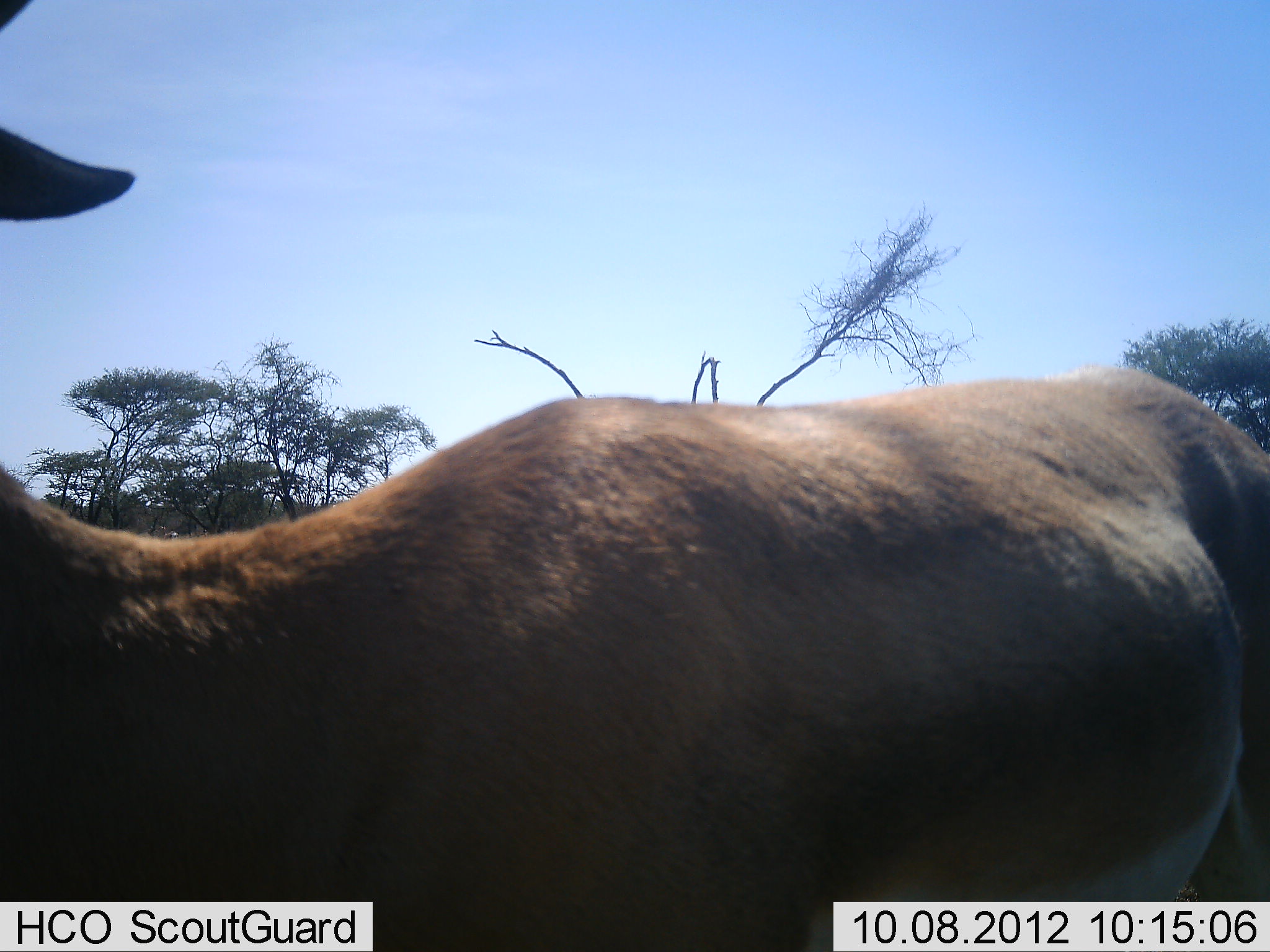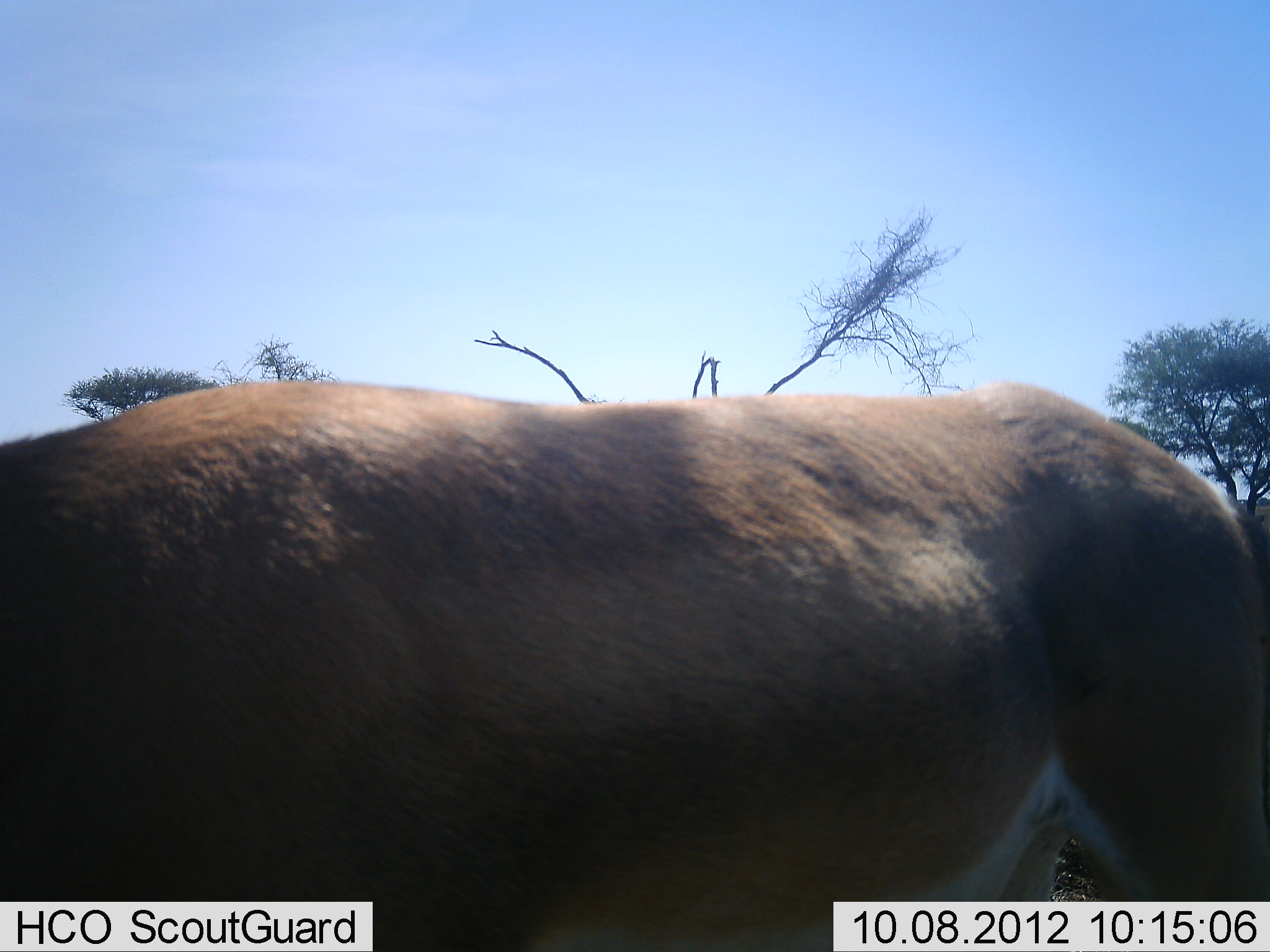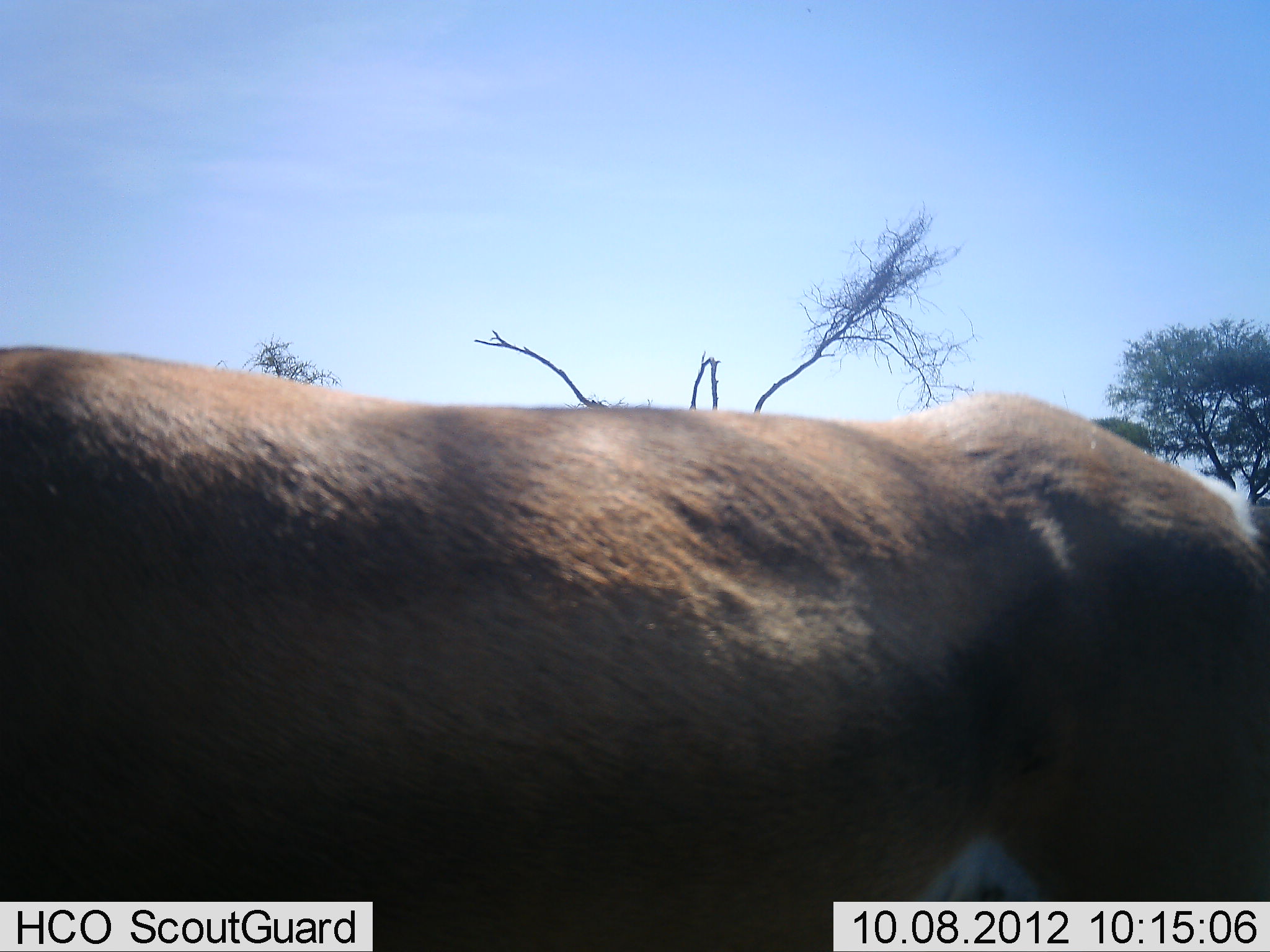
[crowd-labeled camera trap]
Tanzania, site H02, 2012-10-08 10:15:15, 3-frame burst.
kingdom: Animalia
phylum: Chordata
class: Mammalia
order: Artiodactyla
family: Bovidae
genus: Nanger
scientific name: Nanger granti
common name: grant's gazelle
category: gazellegrants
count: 1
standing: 80%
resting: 0%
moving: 10%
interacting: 10%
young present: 0%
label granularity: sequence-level